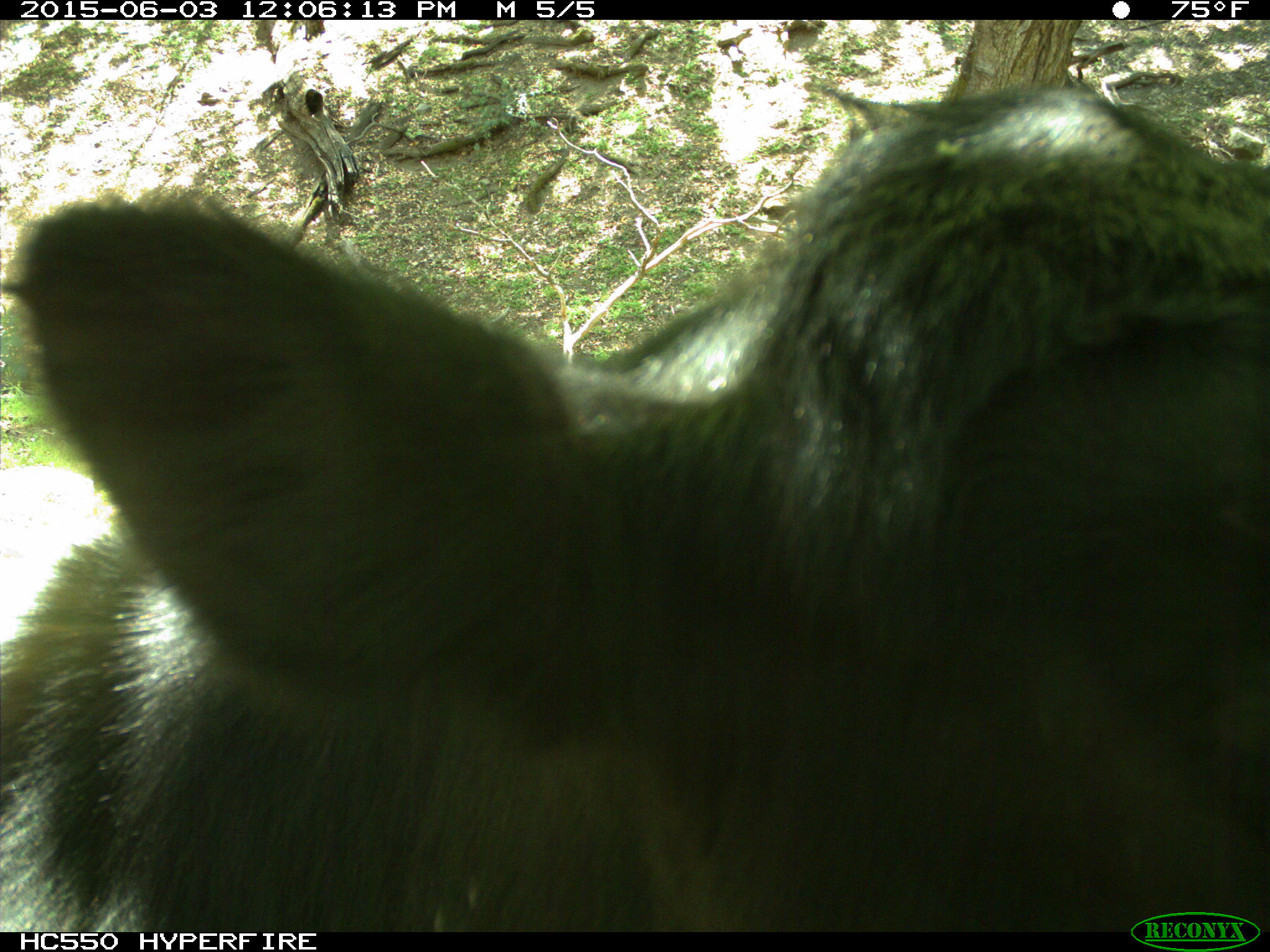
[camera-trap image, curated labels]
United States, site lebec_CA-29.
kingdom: Animalia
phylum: Chordata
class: Mammalia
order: Artiodactyla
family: Bovidae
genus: Bos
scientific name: Bos taurus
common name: domestic cow